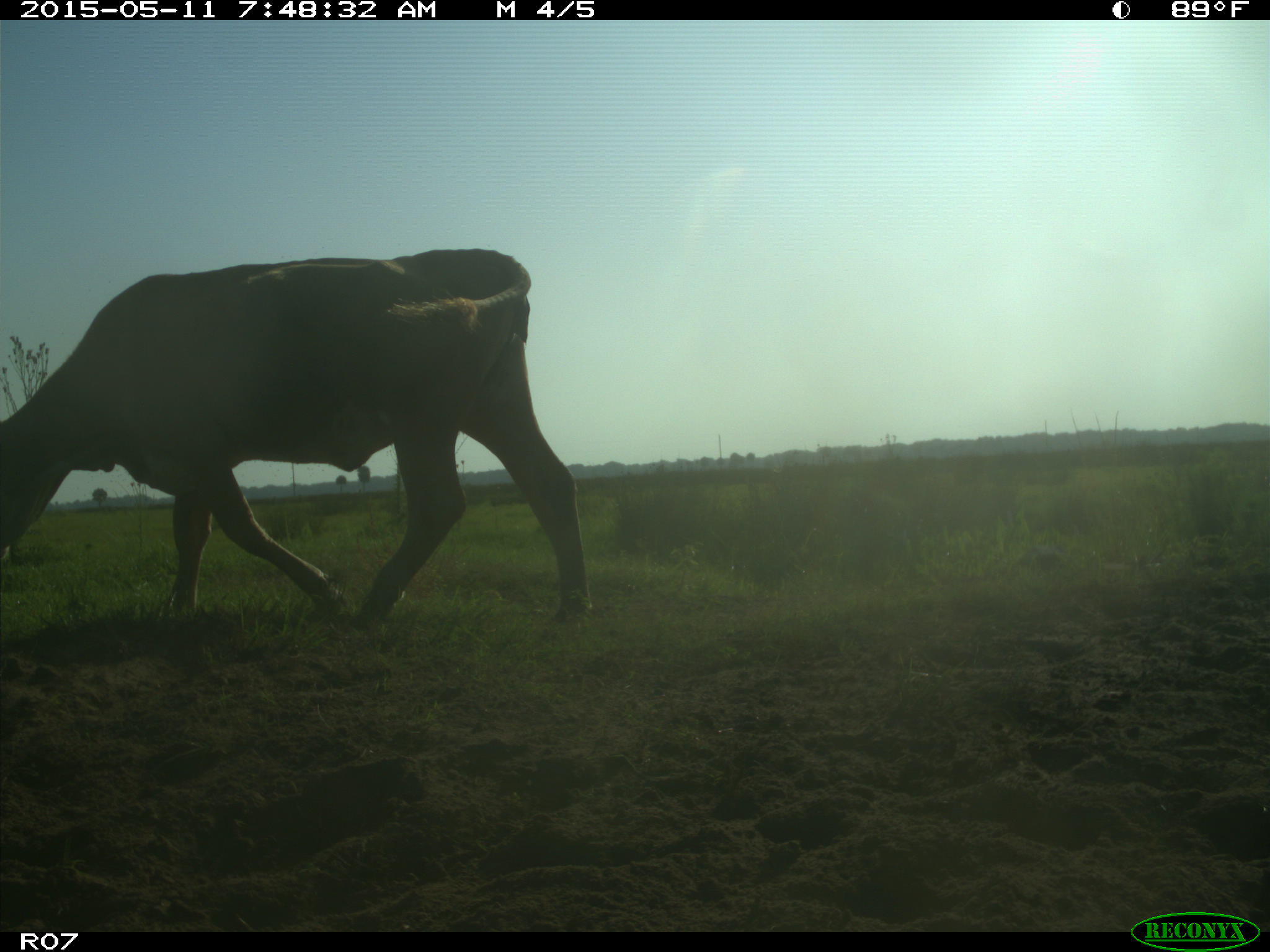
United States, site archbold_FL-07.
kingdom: Animalia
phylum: Chordata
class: Mammalia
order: Artiodactyla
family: Bovidae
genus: Bos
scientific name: Bos taurus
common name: domestic cow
Bos taurus (domestic cow).